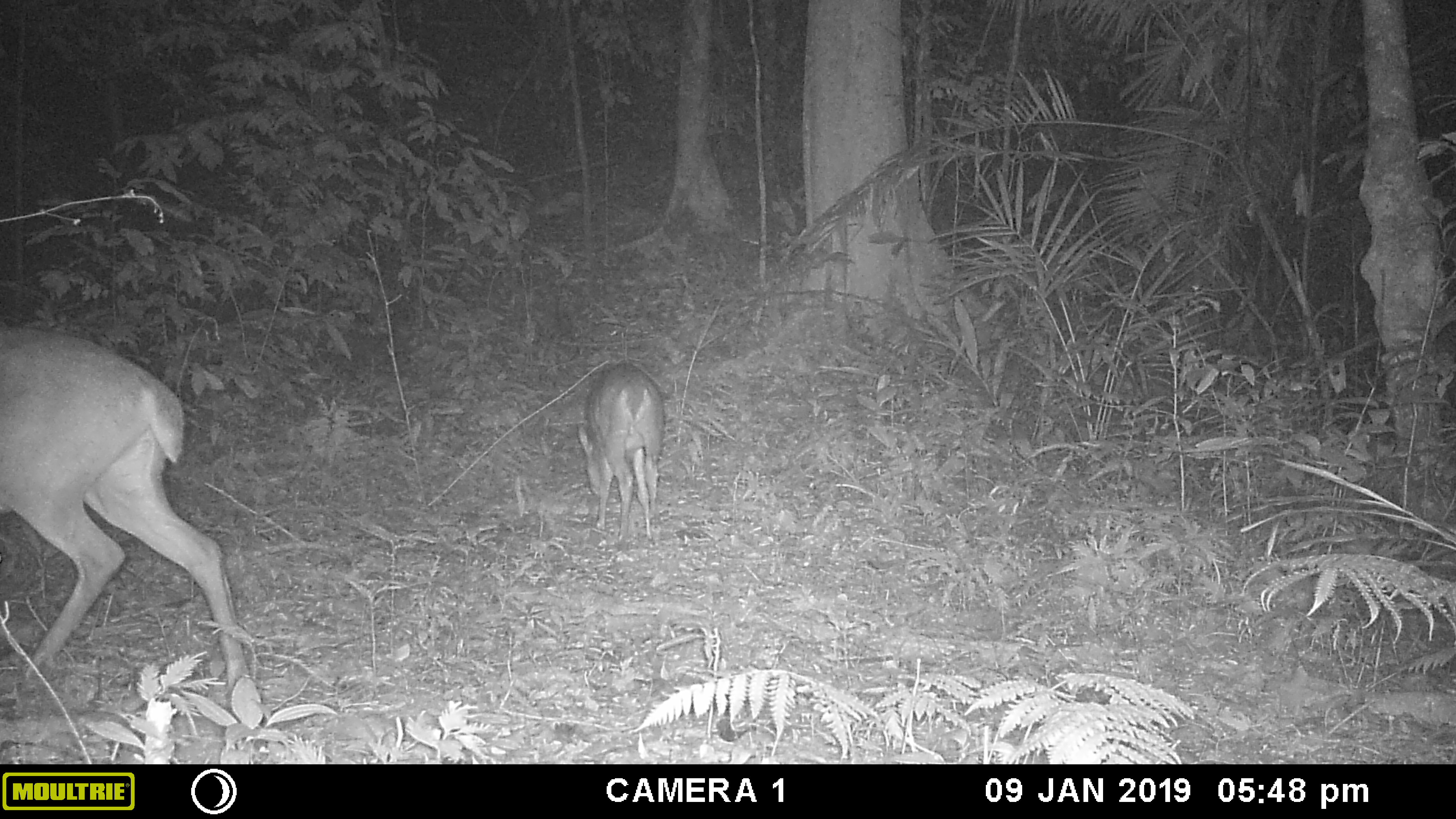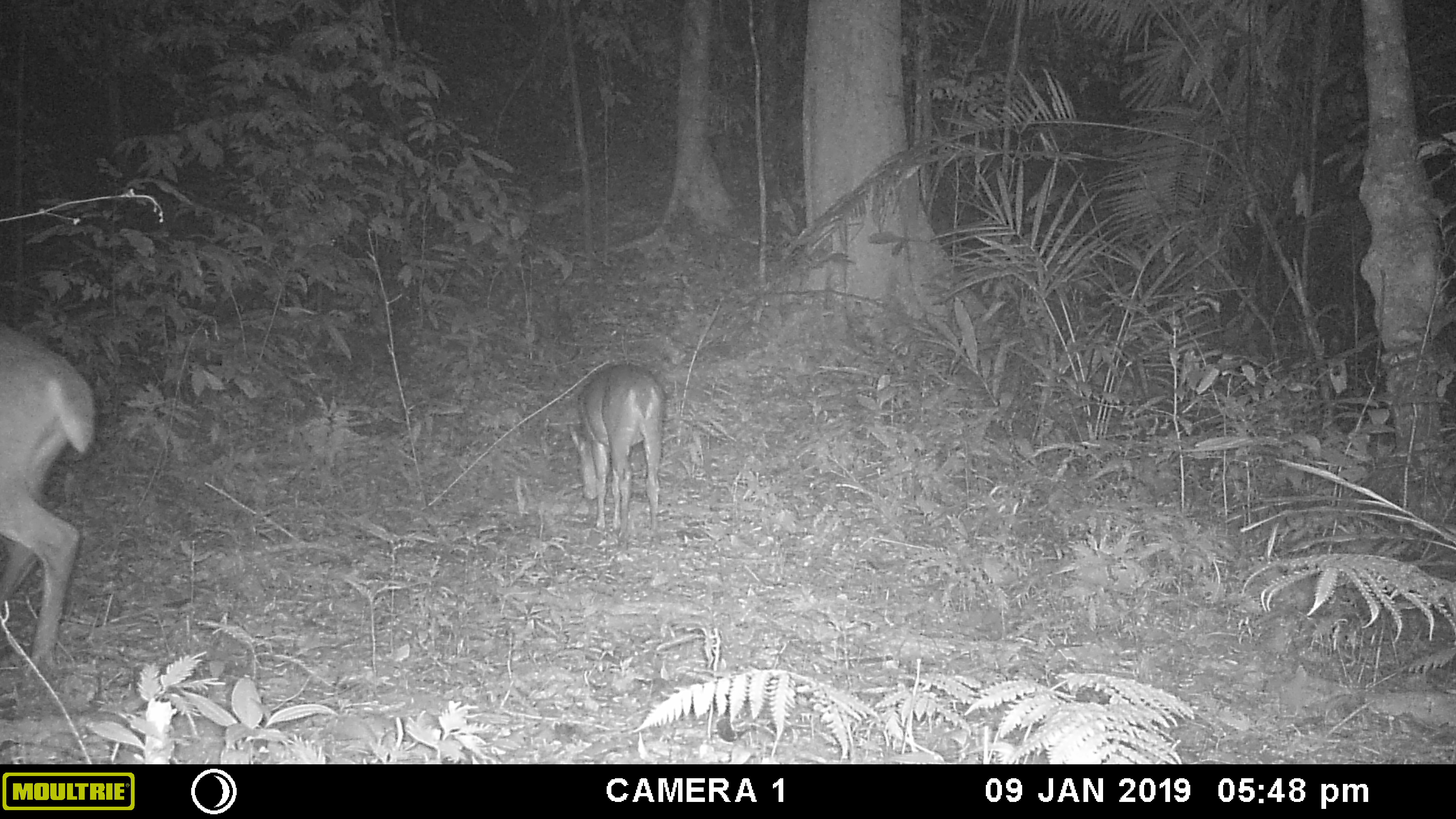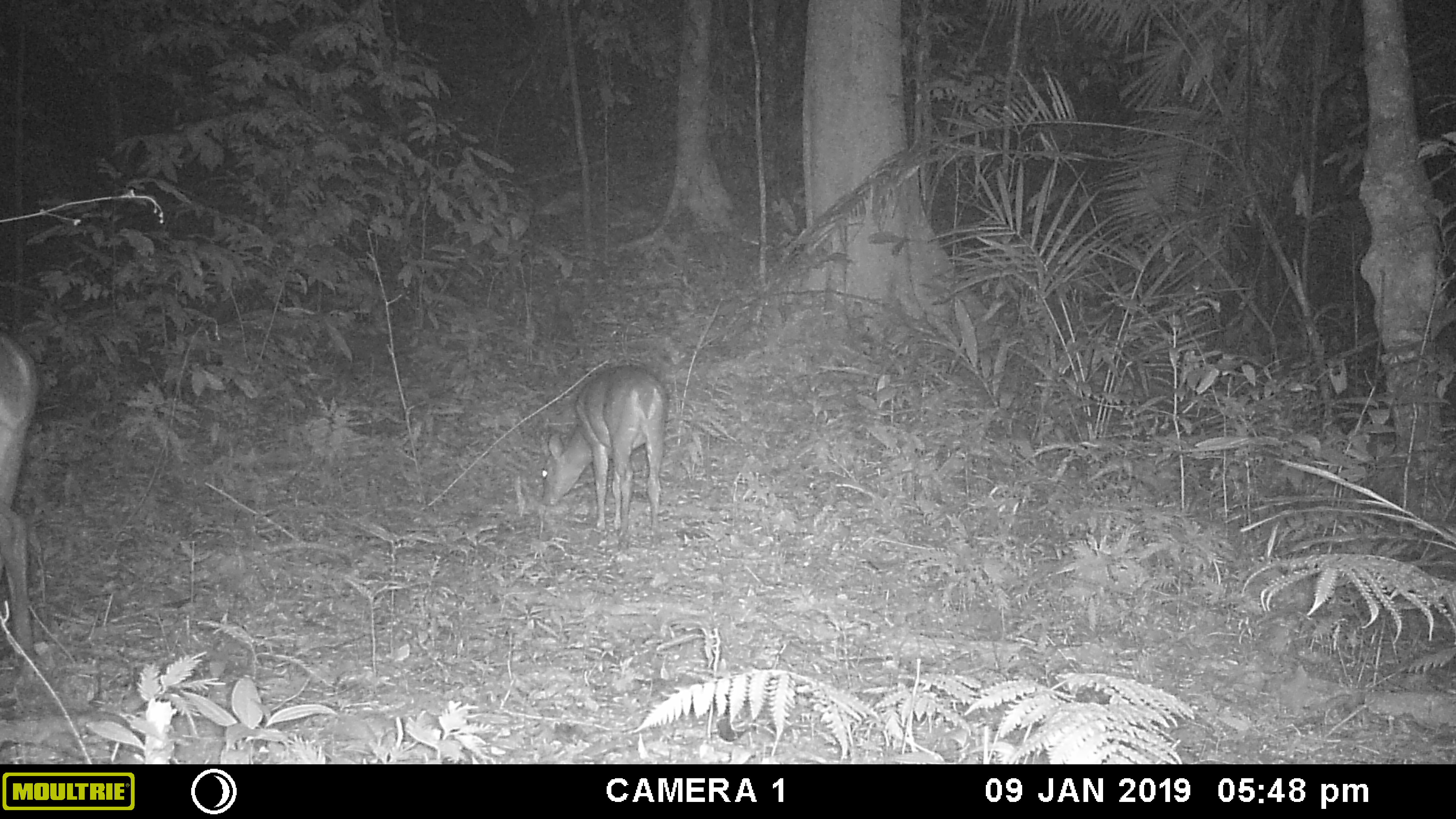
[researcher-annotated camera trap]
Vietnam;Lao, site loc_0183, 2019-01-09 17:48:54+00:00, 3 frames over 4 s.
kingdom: Animalia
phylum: Chordata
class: Mammalia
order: Artiodactyla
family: Cervidae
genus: Muntiacus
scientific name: Muntiacus vuquangensis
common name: large-antlered muntjac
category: large antlered muntjac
Large antlered muntjac (large-antlered muntjac) (Muntiacus vuquangensis). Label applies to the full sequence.